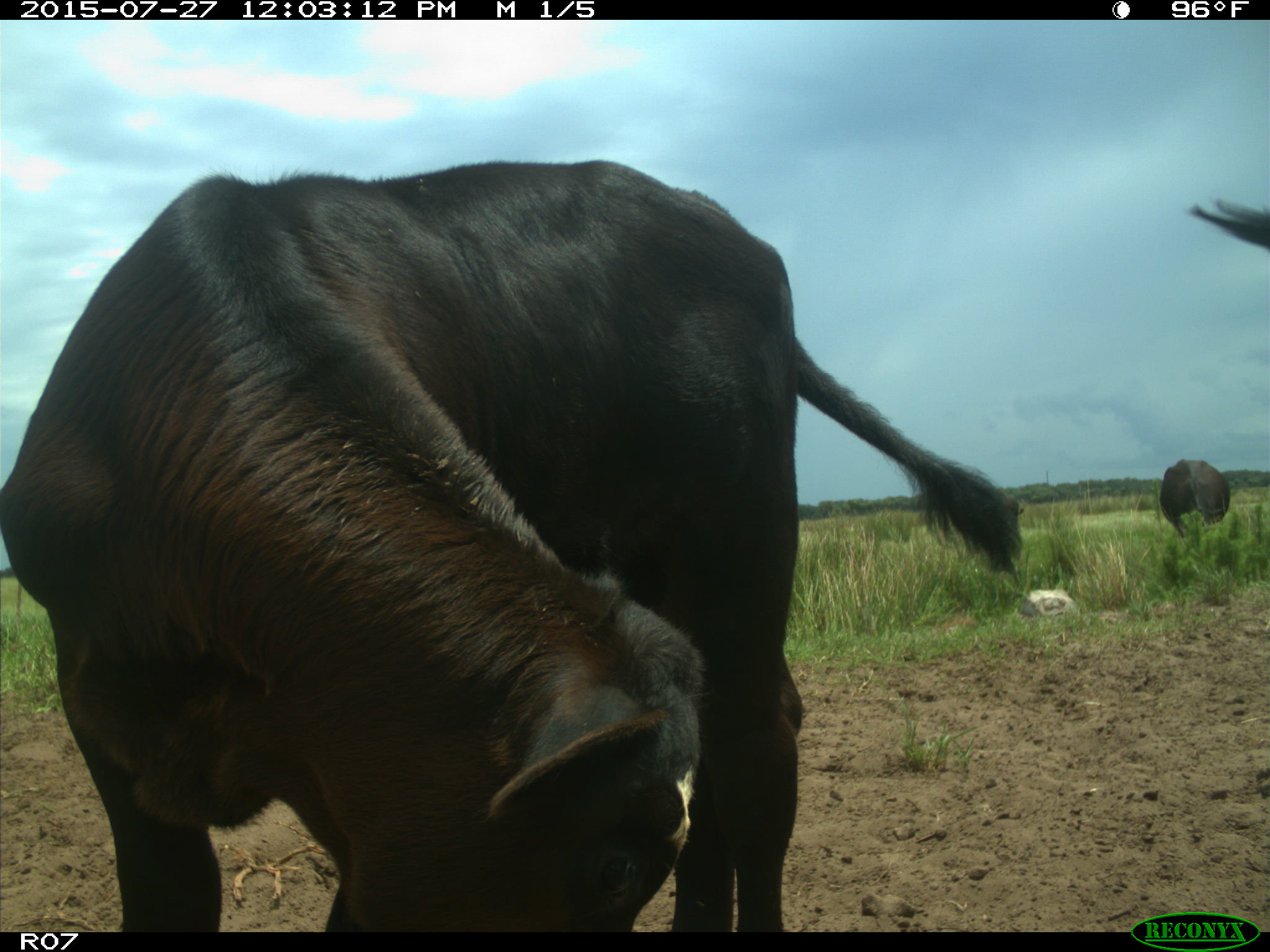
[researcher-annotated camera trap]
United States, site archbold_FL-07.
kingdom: Animalia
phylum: Chordata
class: Mammalia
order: Artiodactyla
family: Bovidae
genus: Bos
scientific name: Bos taurus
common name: domestic cow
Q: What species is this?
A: Bos taurus (domestic cow).